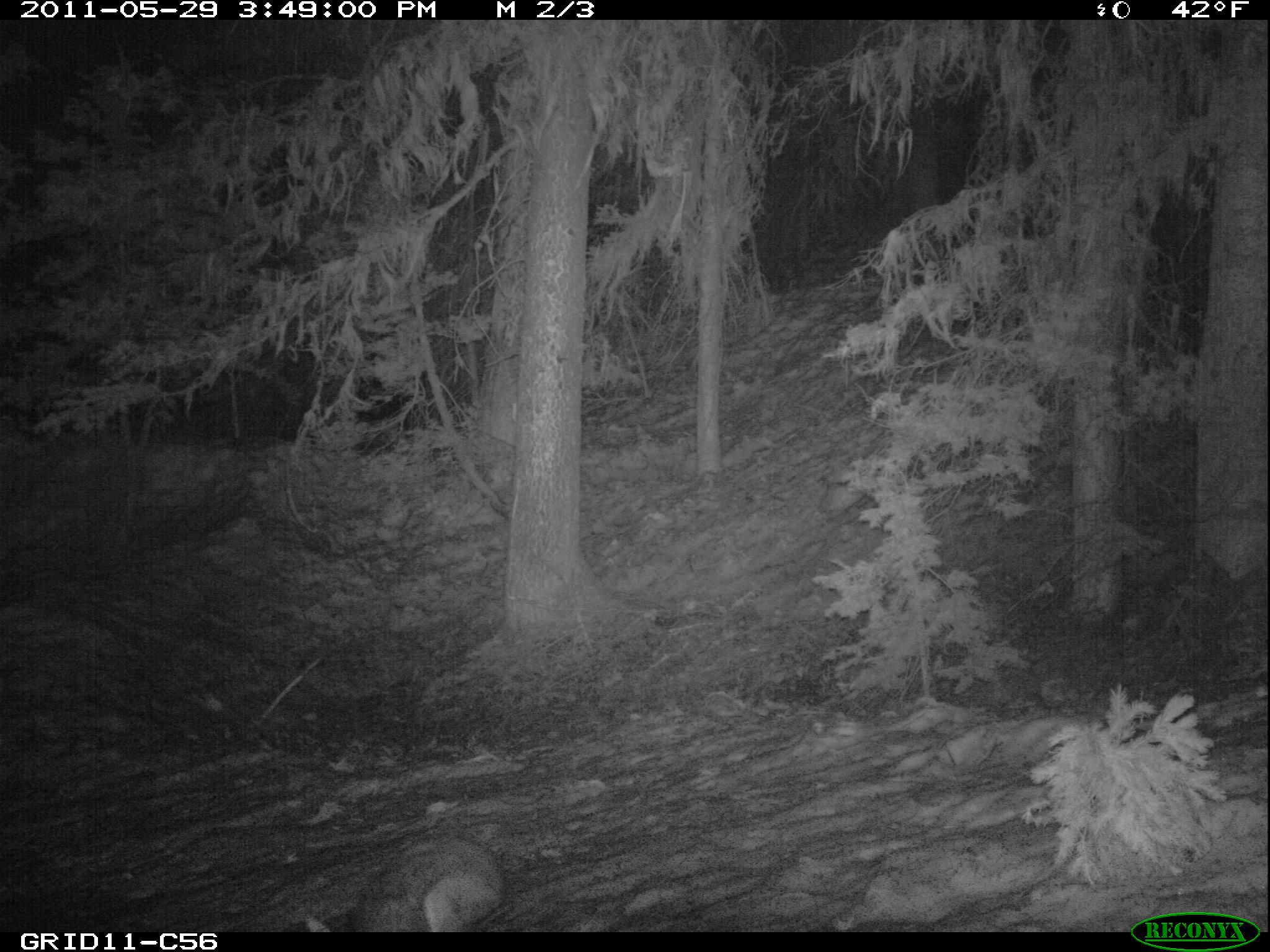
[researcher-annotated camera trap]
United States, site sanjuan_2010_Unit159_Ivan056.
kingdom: Animalia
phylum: Chordata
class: Mammalia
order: Lagomorpha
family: Leporidae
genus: Lepus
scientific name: Lepus americanus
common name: snowshoe hare